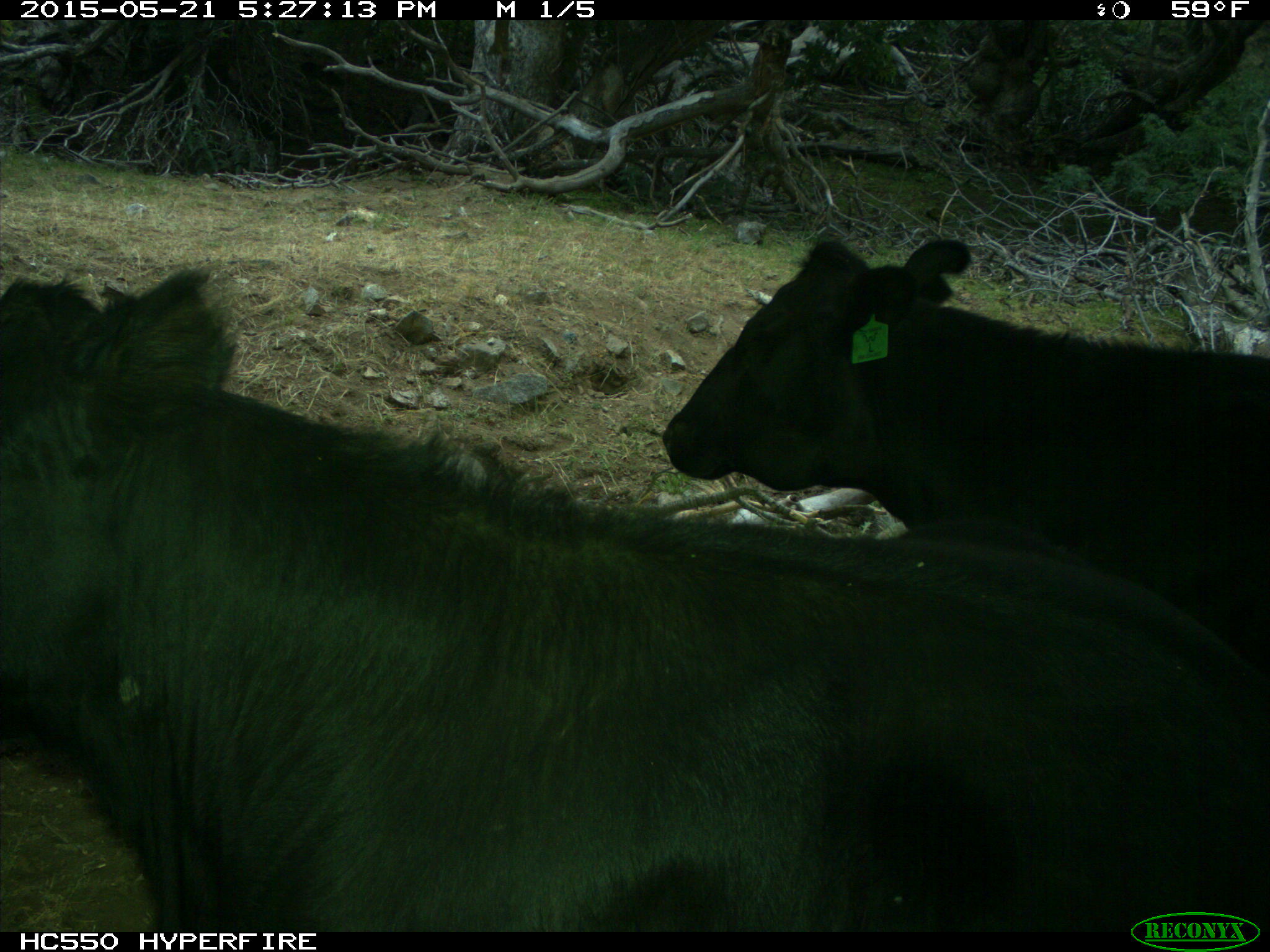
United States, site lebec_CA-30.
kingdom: Animalia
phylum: Chordata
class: Mammalia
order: Artiodactyla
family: Bovidae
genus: Bos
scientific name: Bos taurus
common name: domestic cow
Bos taurus (domestic cow).